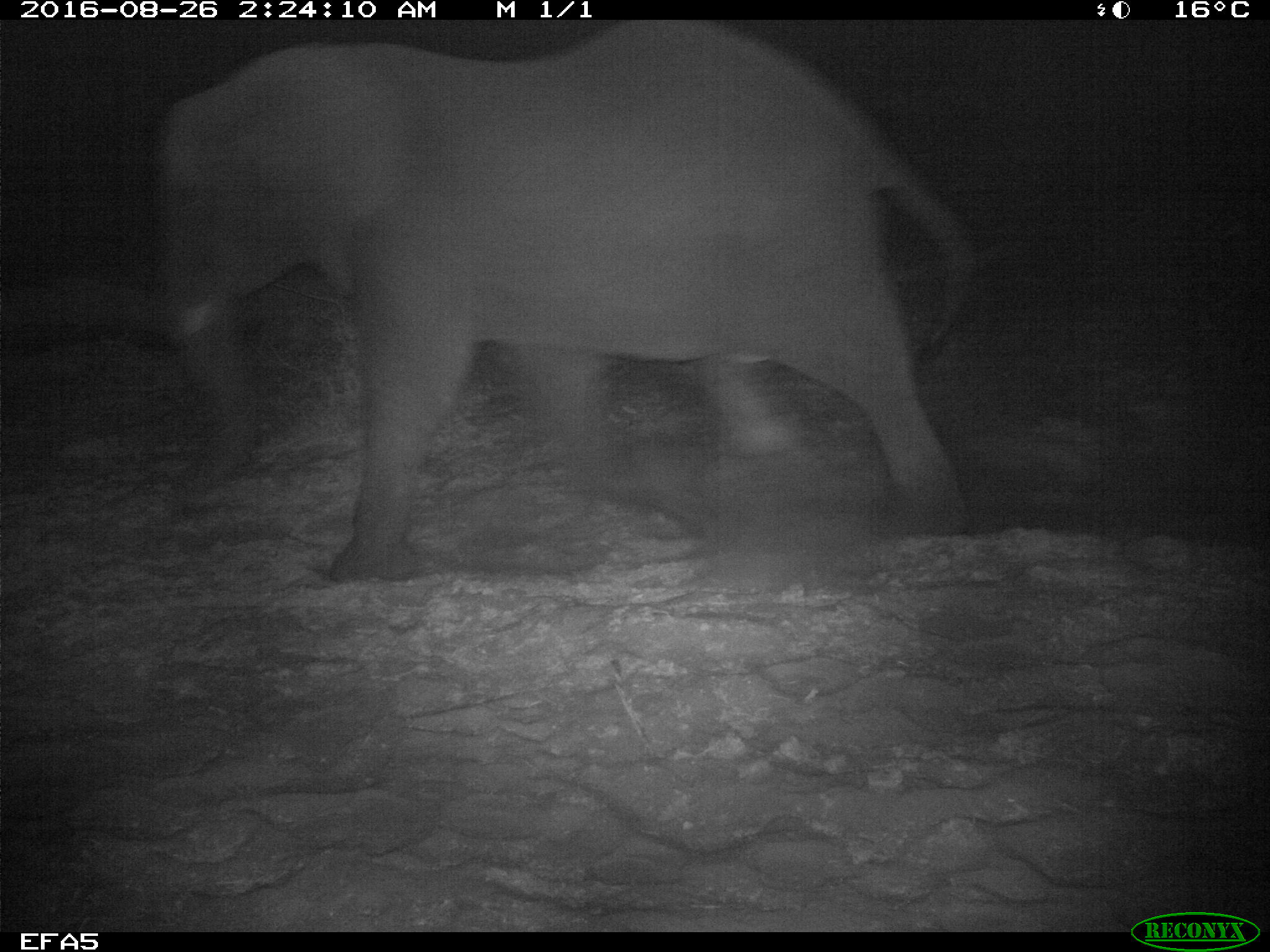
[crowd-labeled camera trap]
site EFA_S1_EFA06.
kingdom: Animalia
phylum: Chordata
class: Mammalia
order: Proboscidea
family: Elephantidae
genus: Loxodonta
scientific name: Loxodonta africana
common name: african bush elephant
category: elephant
Elephant (african bush elephant) (Loxodonta africana), count 1. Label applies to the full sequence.